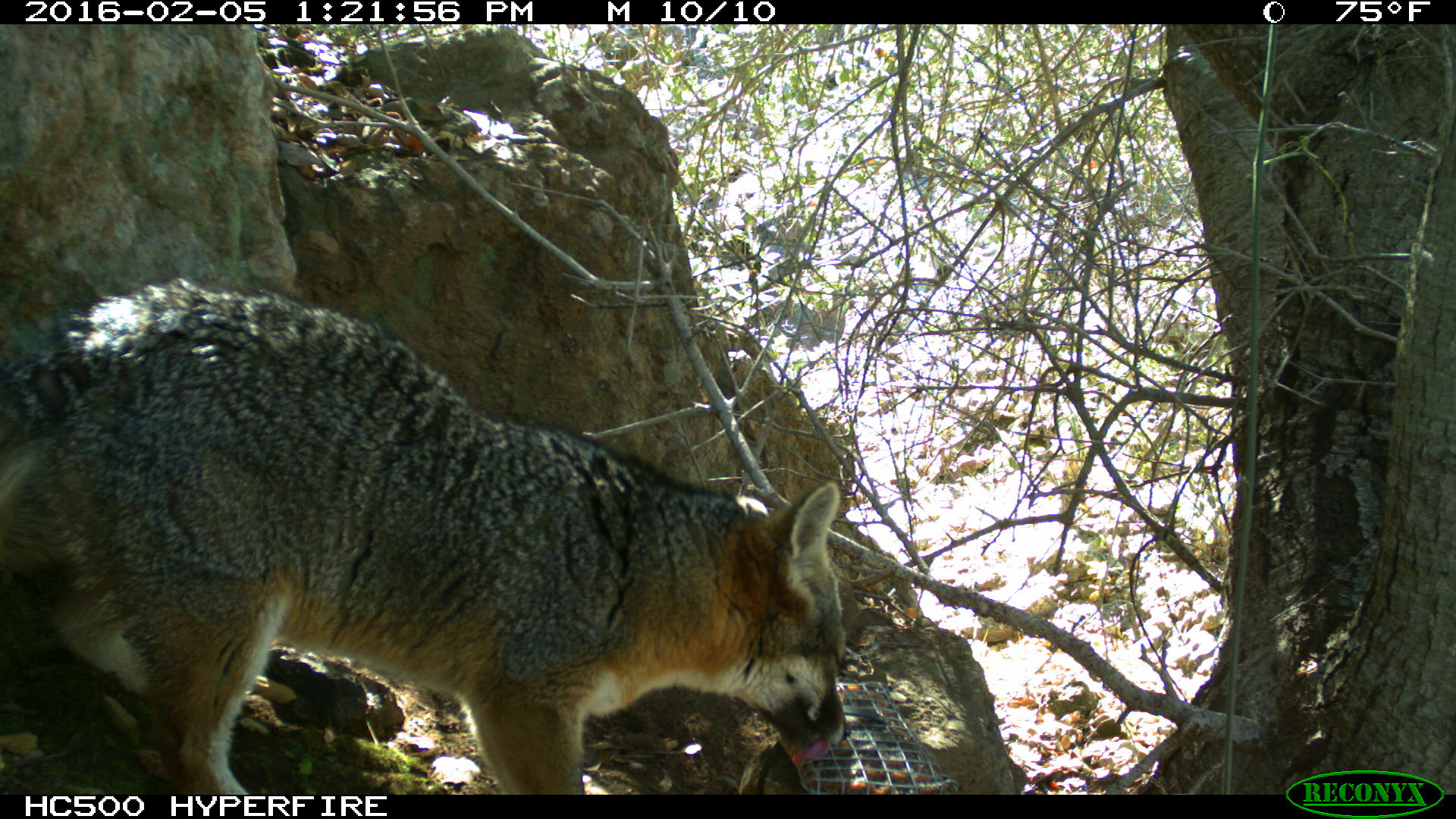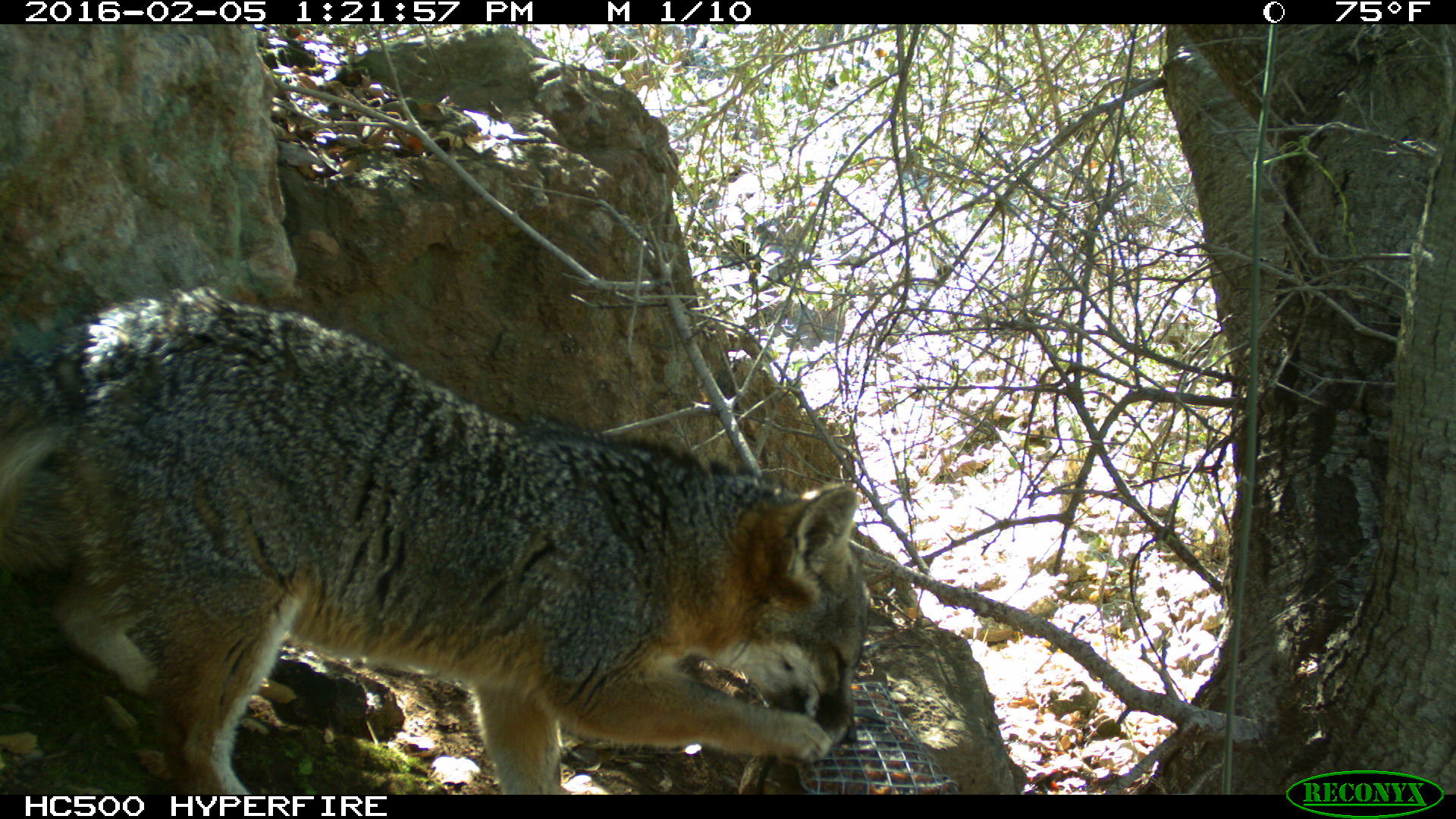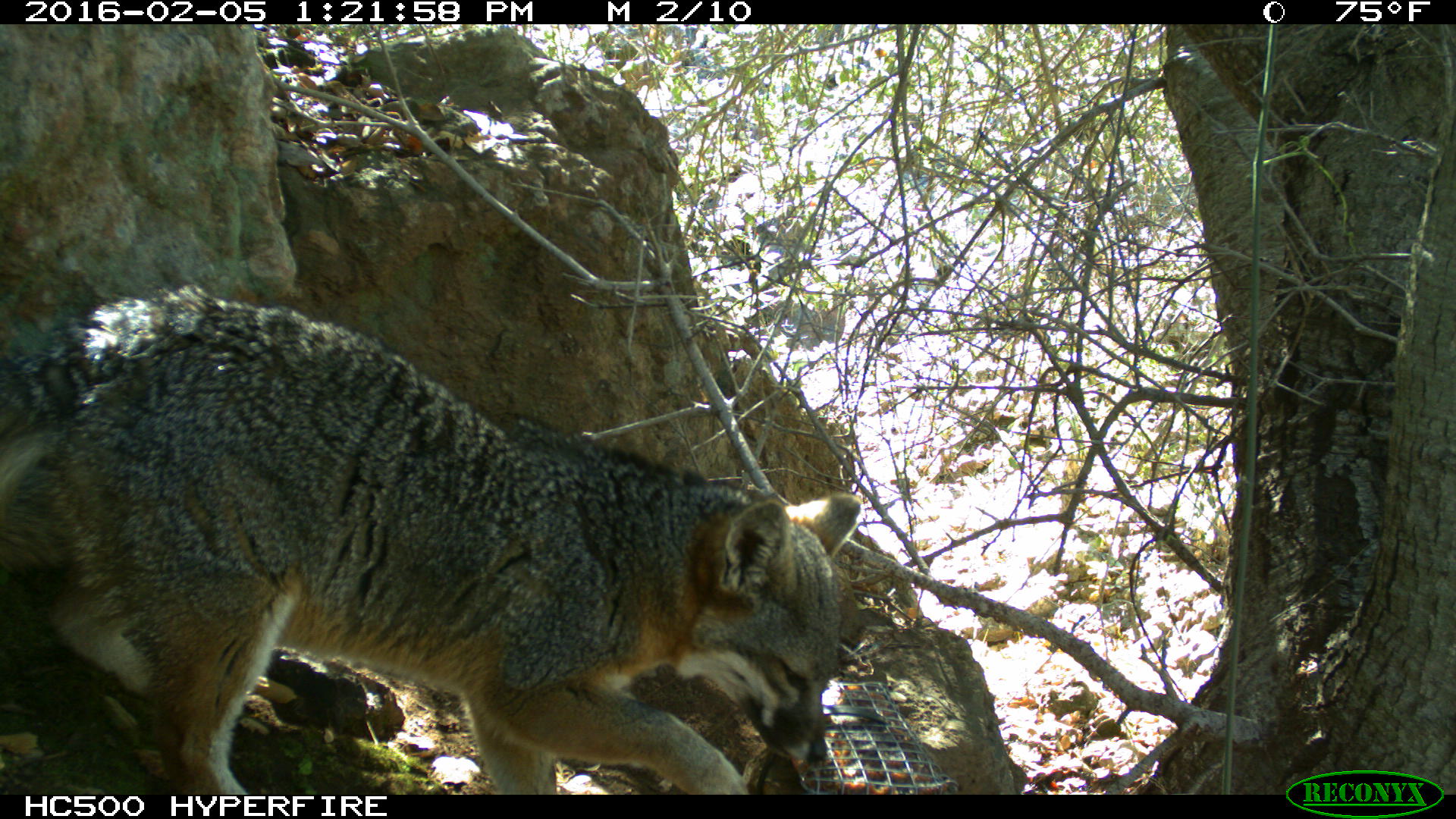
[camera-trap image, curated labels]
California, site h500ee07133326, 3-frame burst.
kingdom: Animalia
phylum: Chordata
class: Mammalia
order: Carnivora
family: Canidae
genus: Urocyon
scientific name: Urocyon littoralis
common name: island fox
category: fox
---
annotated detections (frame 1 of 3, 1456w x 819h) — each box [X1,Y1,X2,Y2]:
fox: [0,274,851,794]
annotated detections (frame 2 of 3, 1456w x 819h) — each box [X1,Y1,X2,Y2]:
fox: [0,284,868,794]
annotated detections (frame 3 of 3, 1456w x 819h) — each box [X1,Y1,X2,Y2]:
fox: [0,281,861,795]